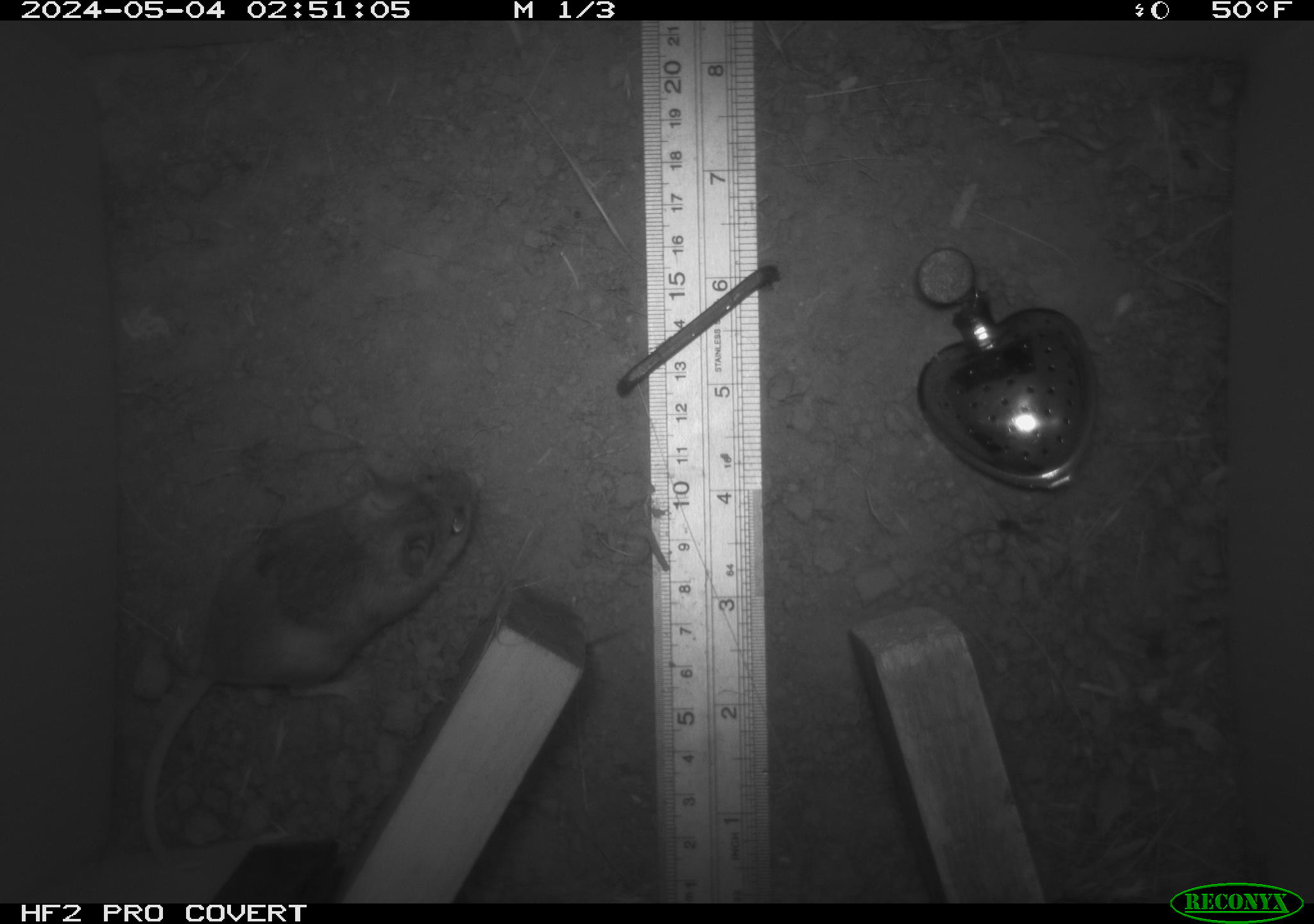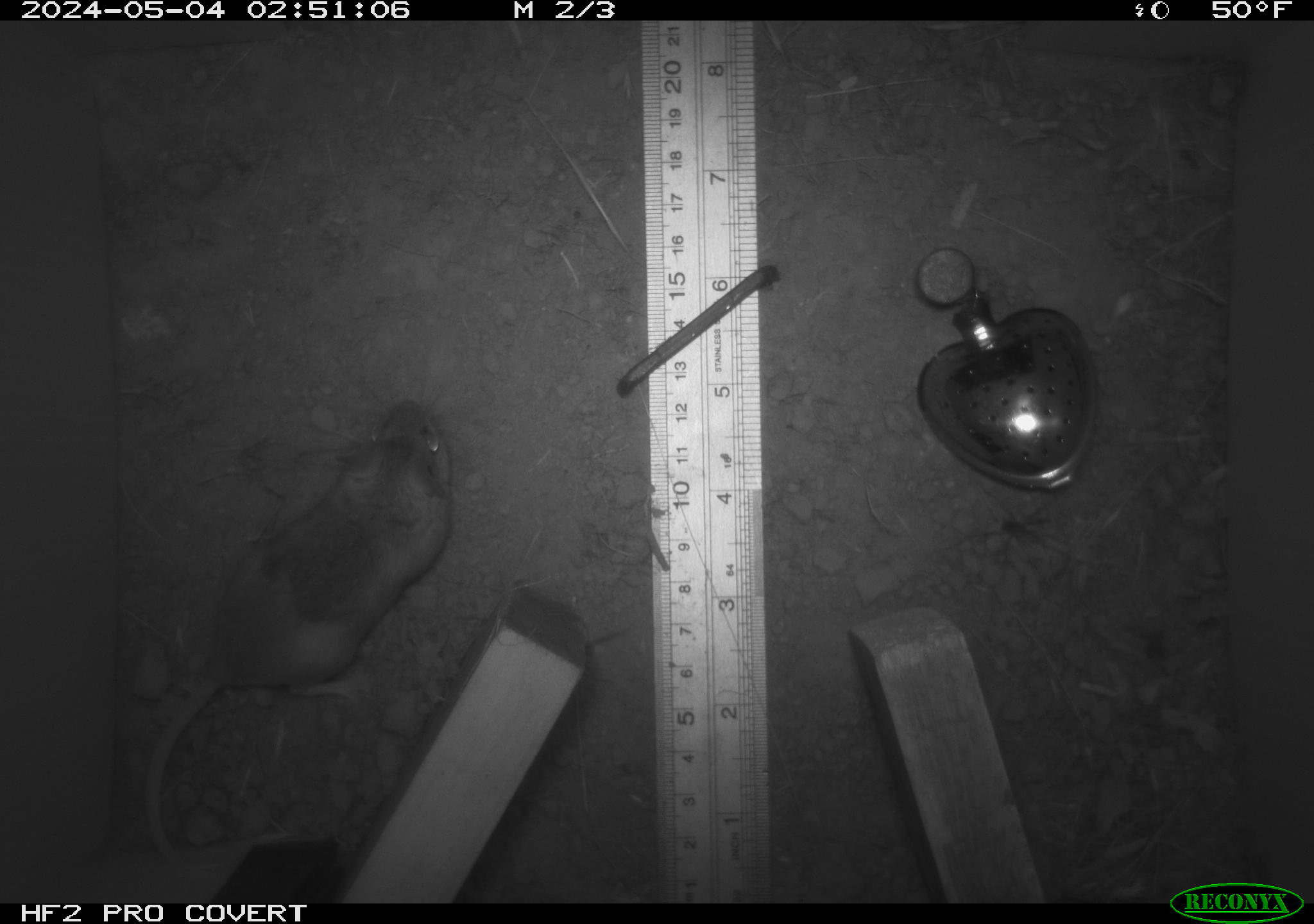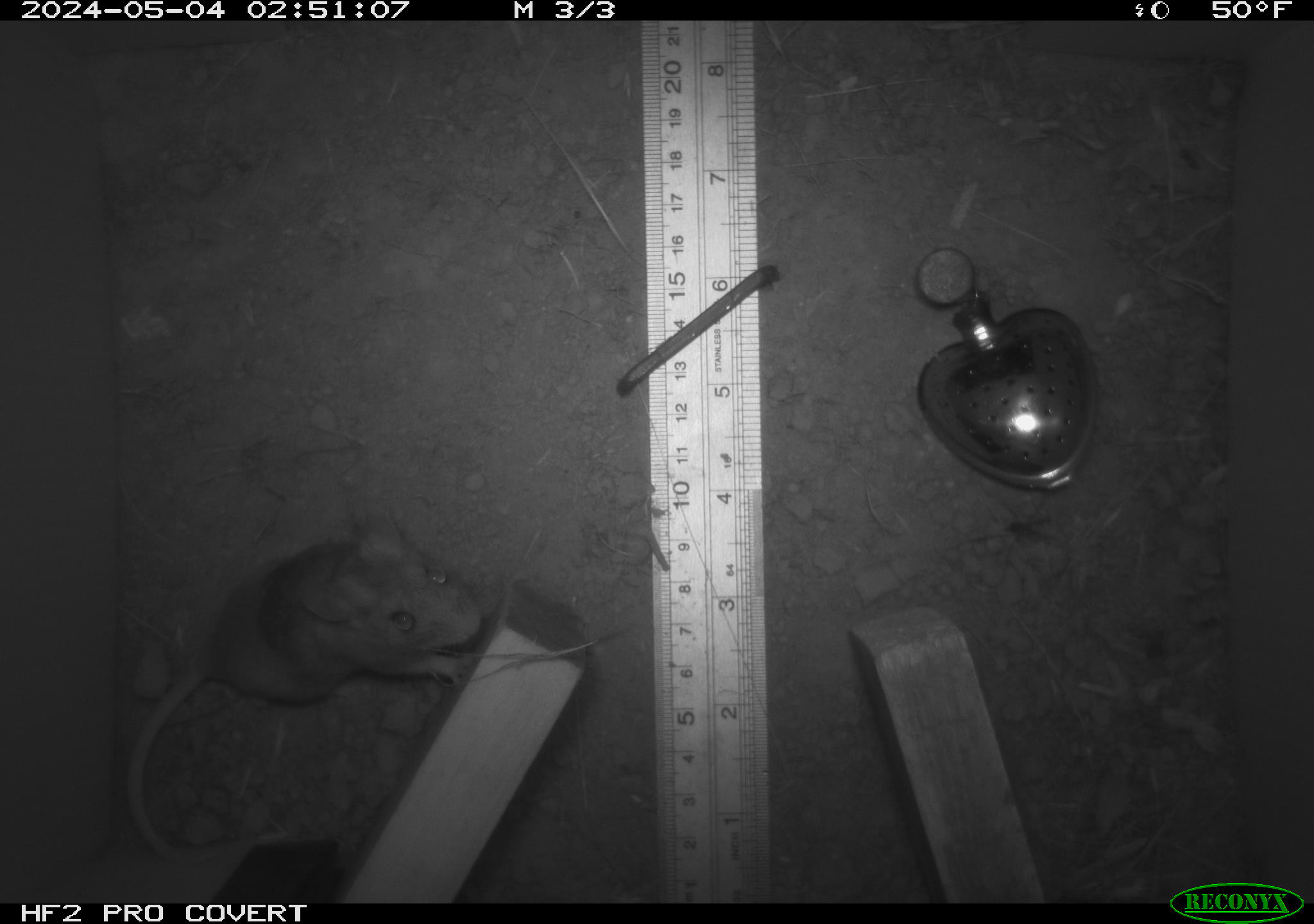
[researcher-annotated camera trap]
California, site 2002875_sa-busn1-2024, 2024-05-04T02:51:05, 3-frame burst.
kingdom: Animalia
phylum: Chordata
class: Mammalia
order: Rodentia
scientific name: Rodentia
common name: rodent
Rodent (Rodentia).